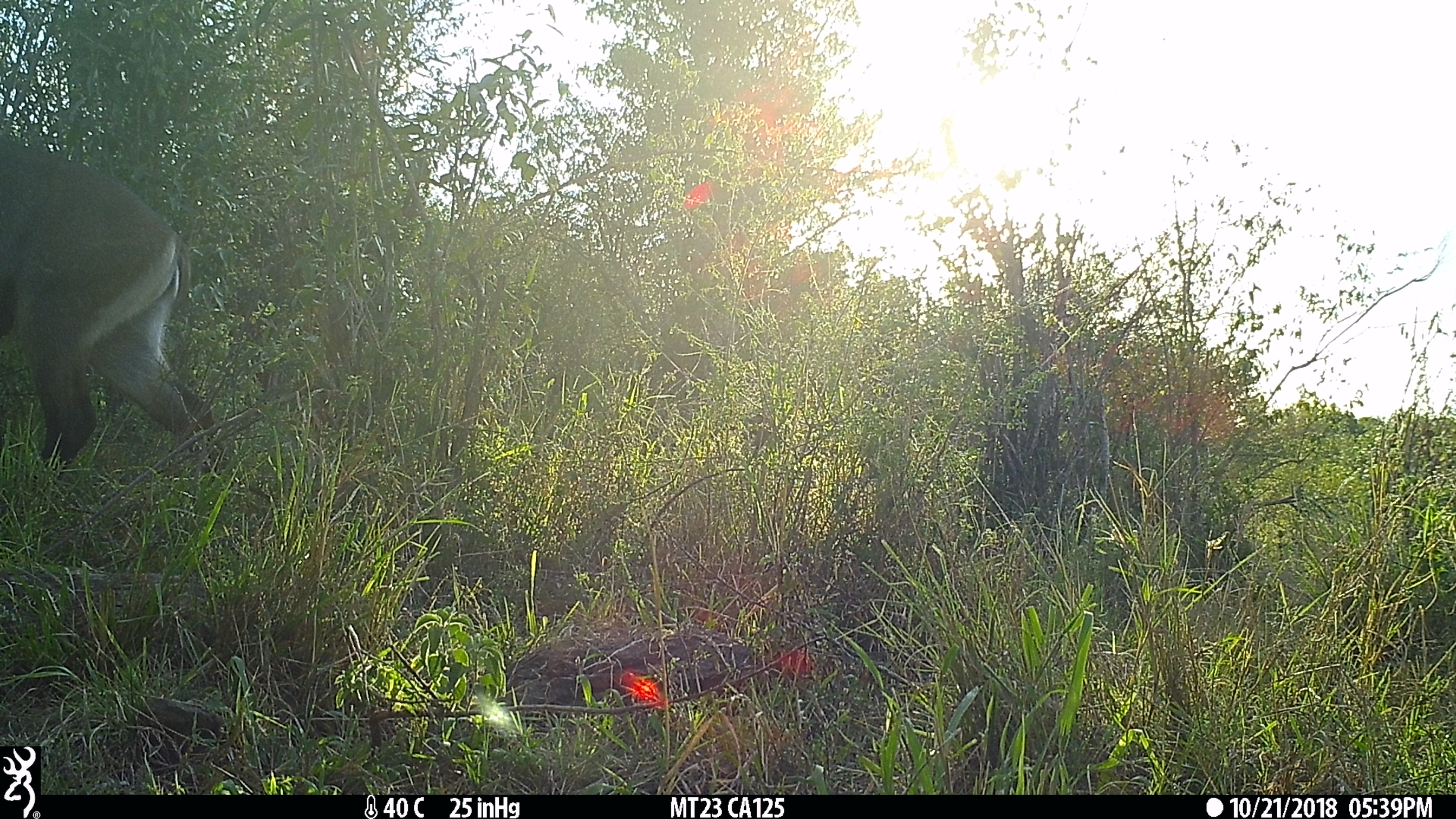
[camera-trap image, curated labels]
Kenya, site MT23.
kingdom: Animalia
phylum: Chordata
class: Mammalia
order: Artiodactyla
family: Bovidae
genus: Kobus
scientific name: Kobus ellipsiprymnus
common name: waterbuck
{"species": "waterbuck (Kobus ellipsiprymnus)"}